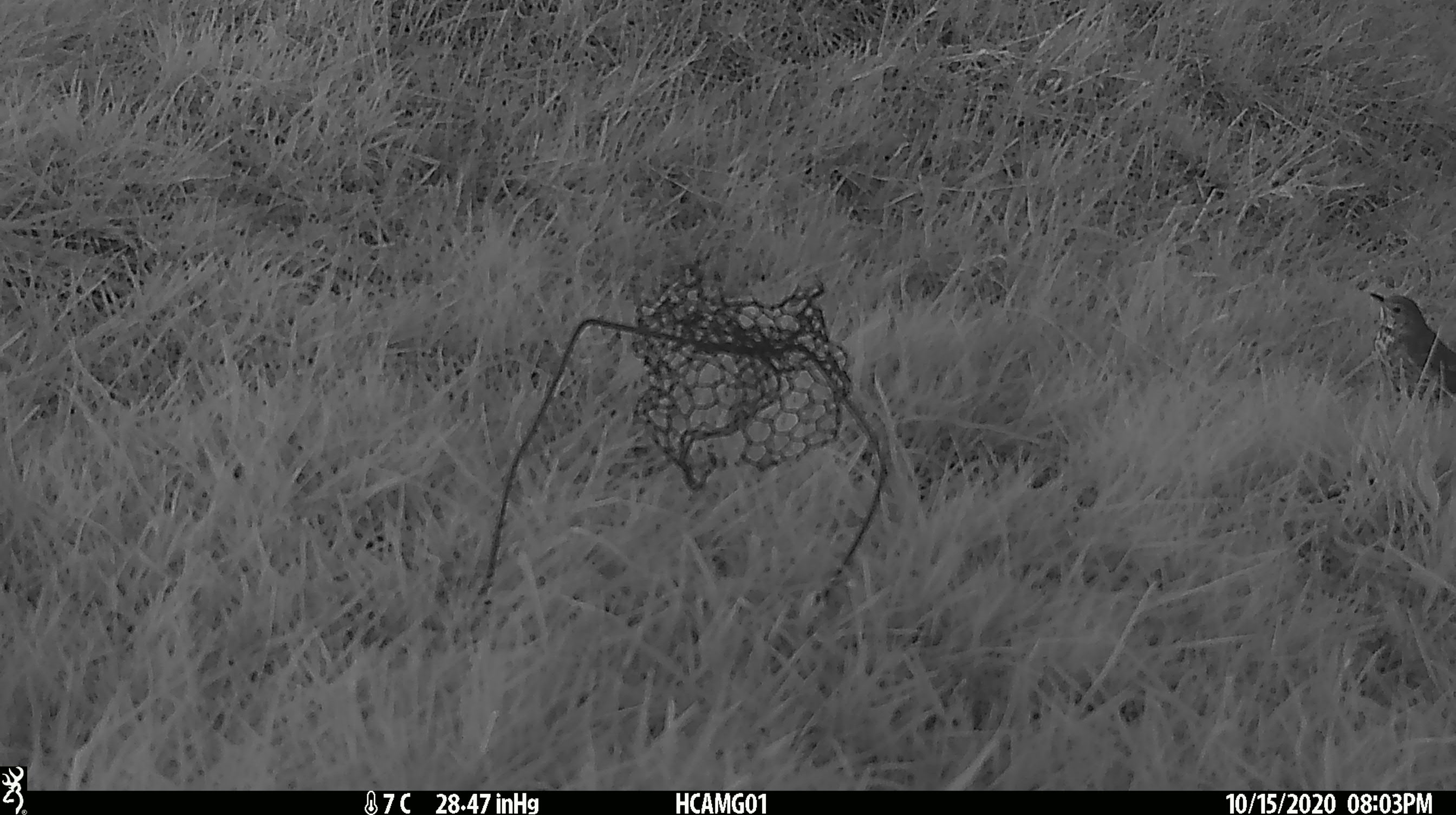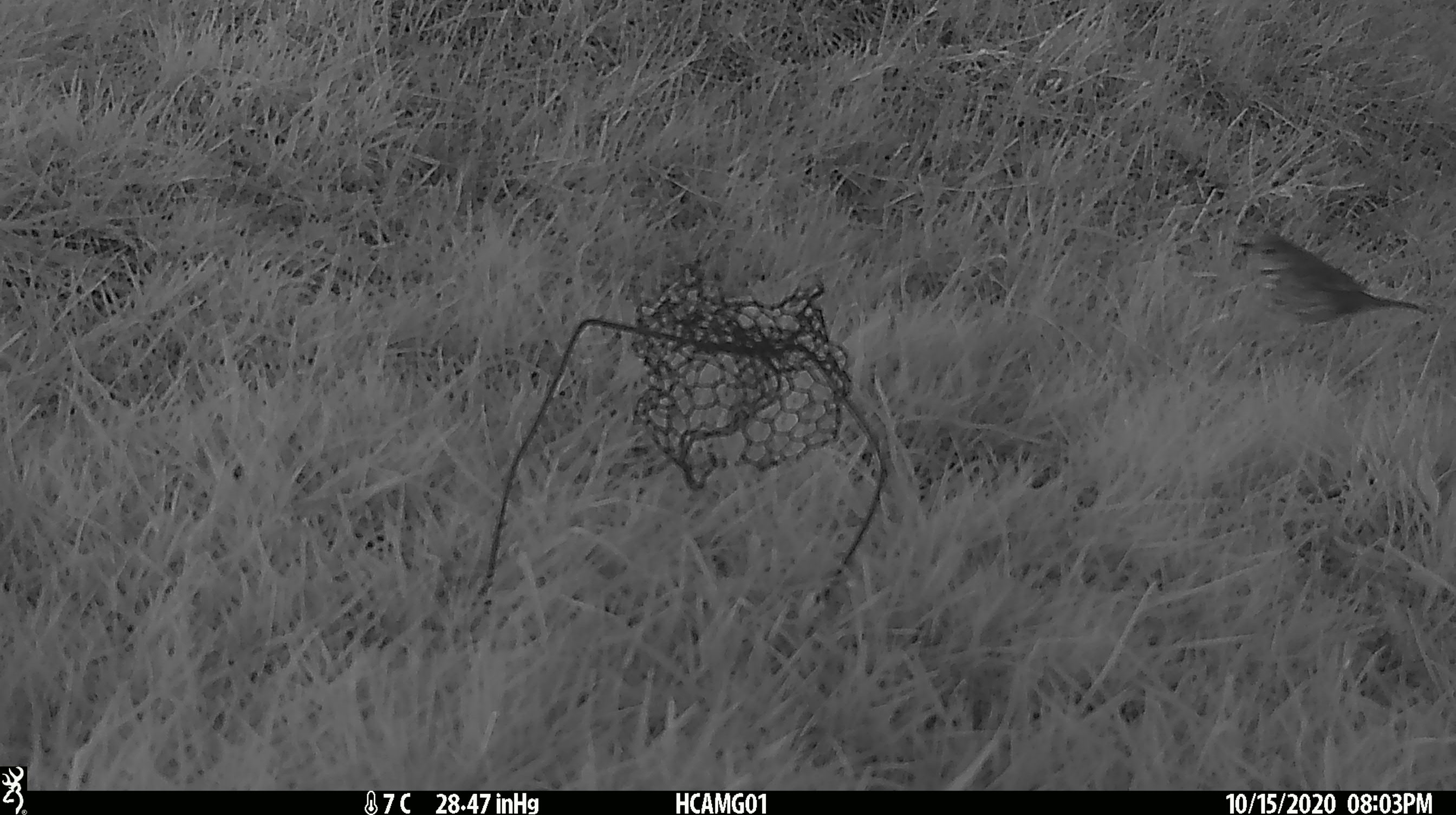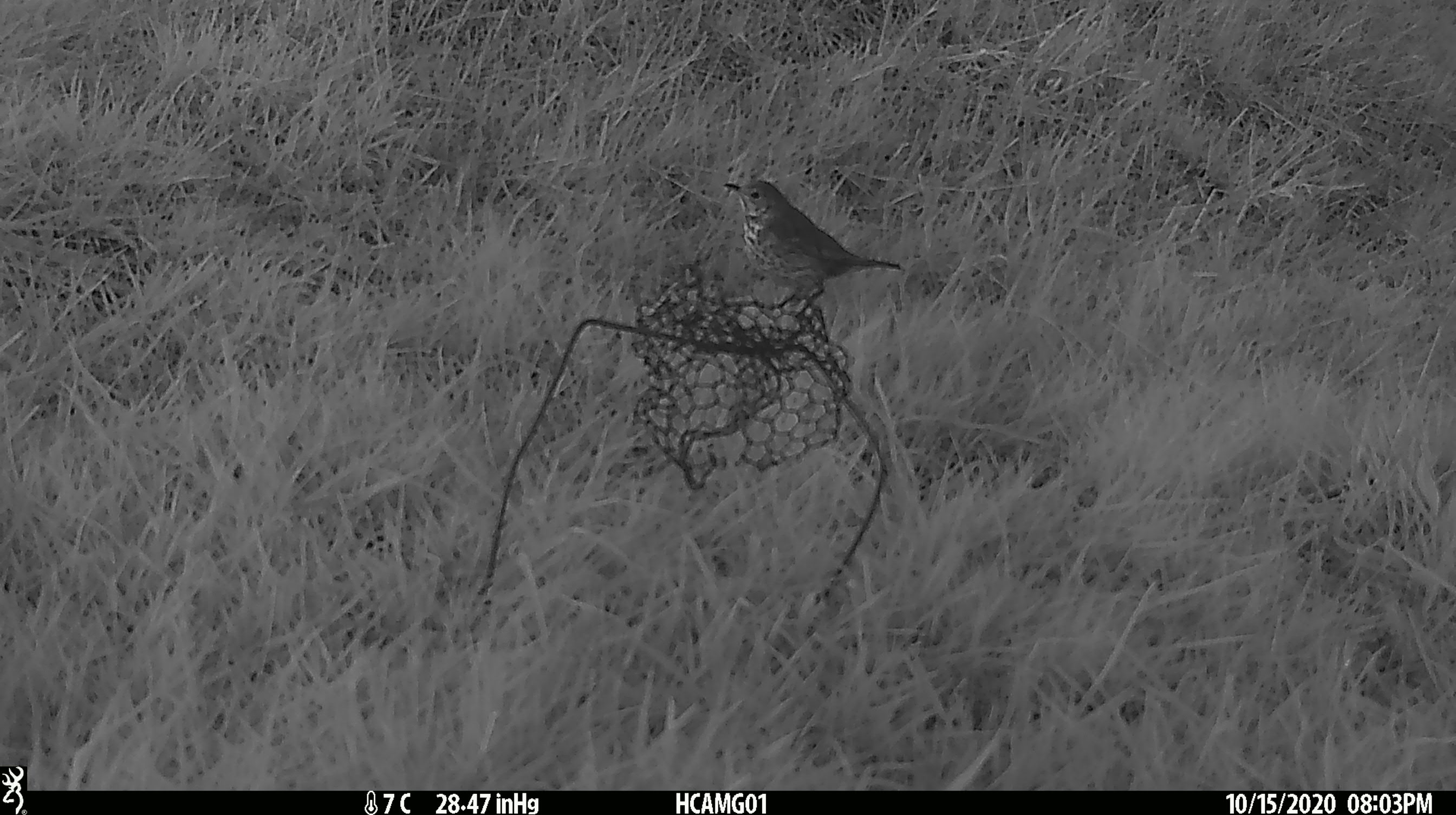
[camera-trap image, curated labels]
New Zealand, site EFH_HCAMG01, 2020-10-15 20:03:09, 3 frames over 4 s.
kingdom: Animalia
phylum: Chordata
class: Aves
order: Passeriformes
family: Turdidae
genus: Turdus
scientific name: Turdus philomelos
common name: song thrush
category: thrush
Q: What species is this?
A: Thrush (song thrush) (Turdus philomelos).